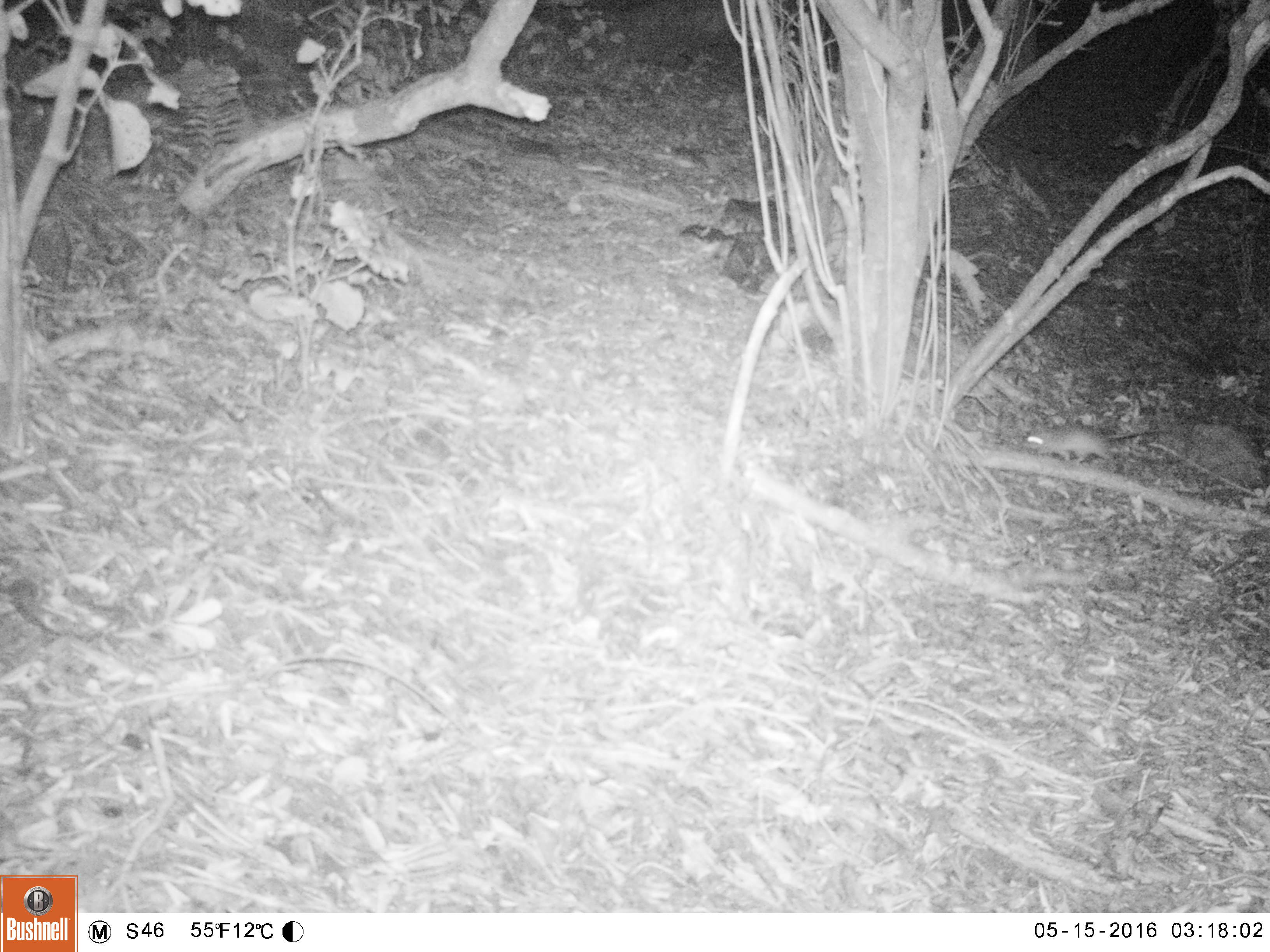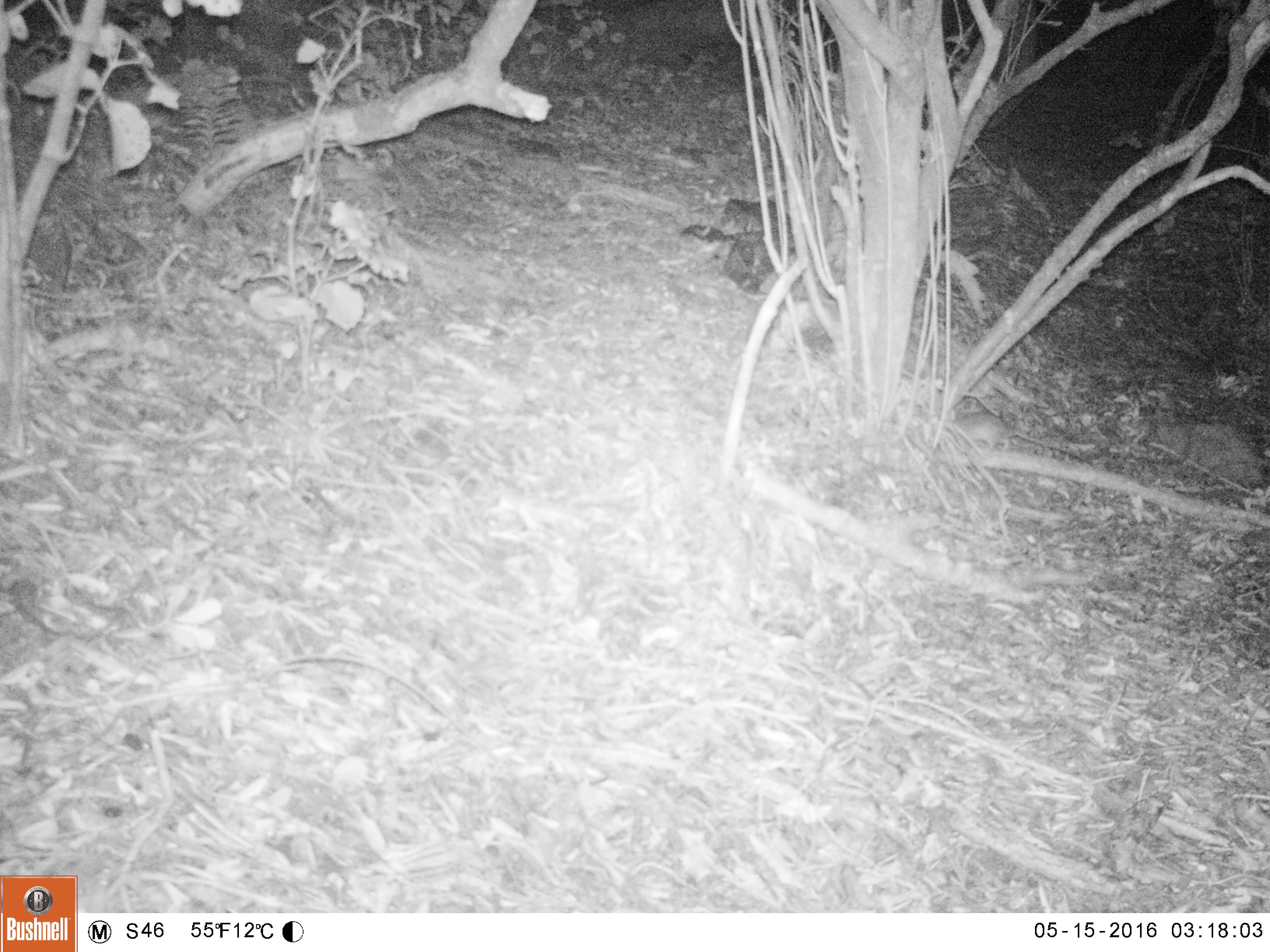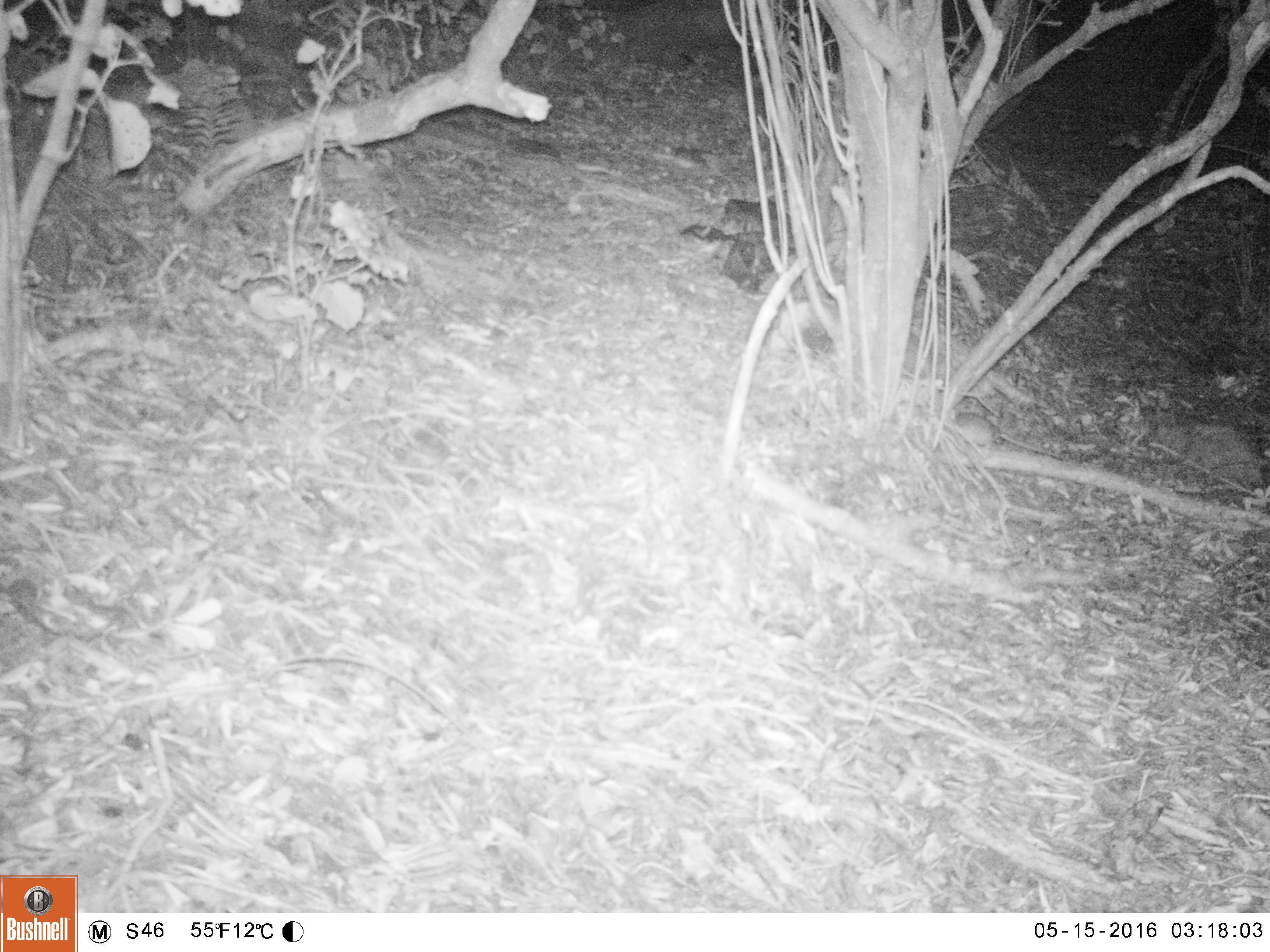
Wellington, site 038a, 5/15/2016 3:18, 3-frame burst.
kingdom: Animalia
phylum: Chordata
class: Mammalia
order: Rodentia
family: Muridae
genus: Rattus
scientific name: Rattus rattus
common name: ship rat